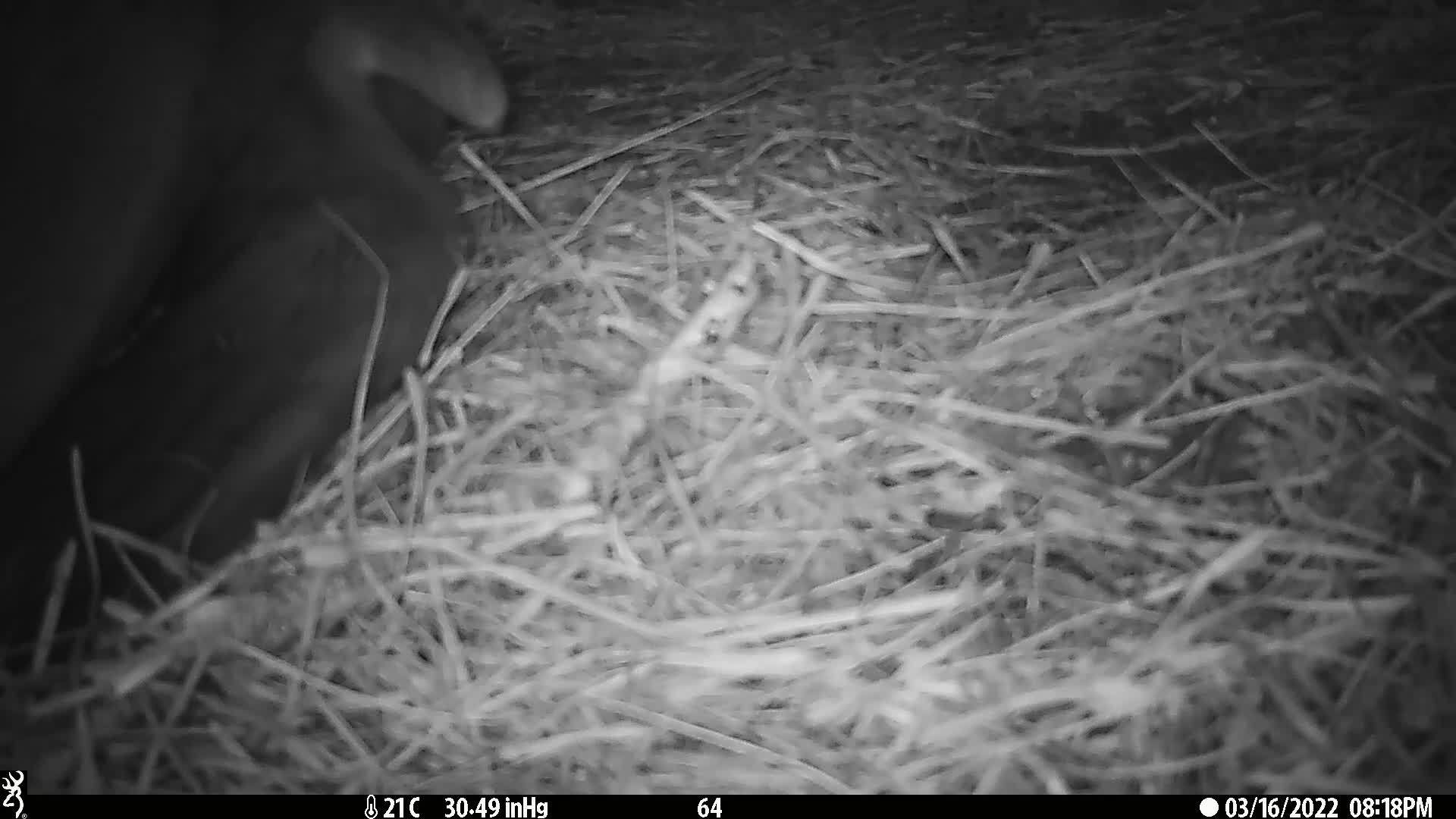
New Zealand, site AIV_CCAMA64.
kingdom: Animalia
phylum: Chordata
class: Mammalia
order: Carnivora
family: Otariidae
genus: Phocarctos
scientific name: Phocarctos hookeri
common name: new zealand sea lion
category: sealion